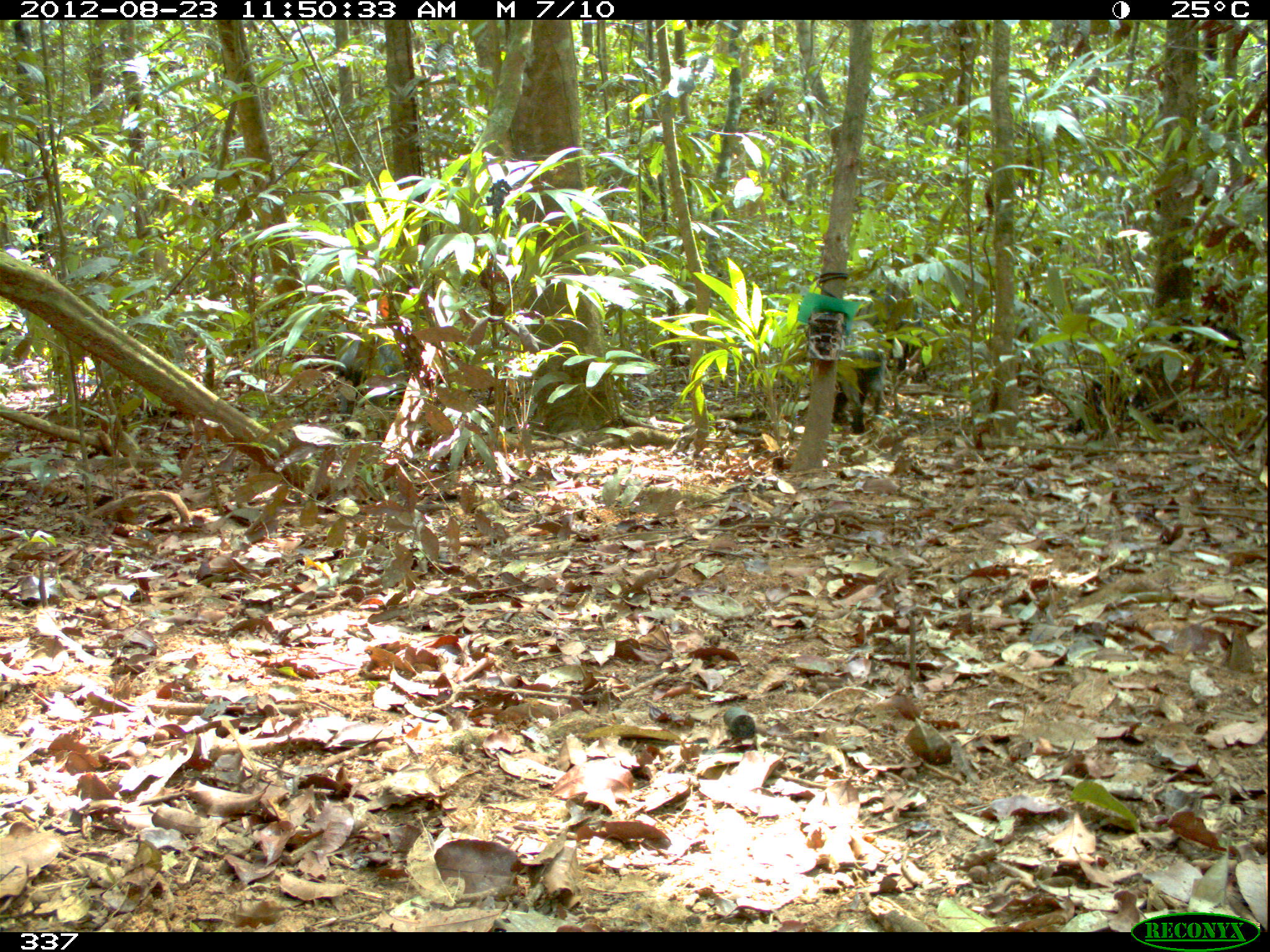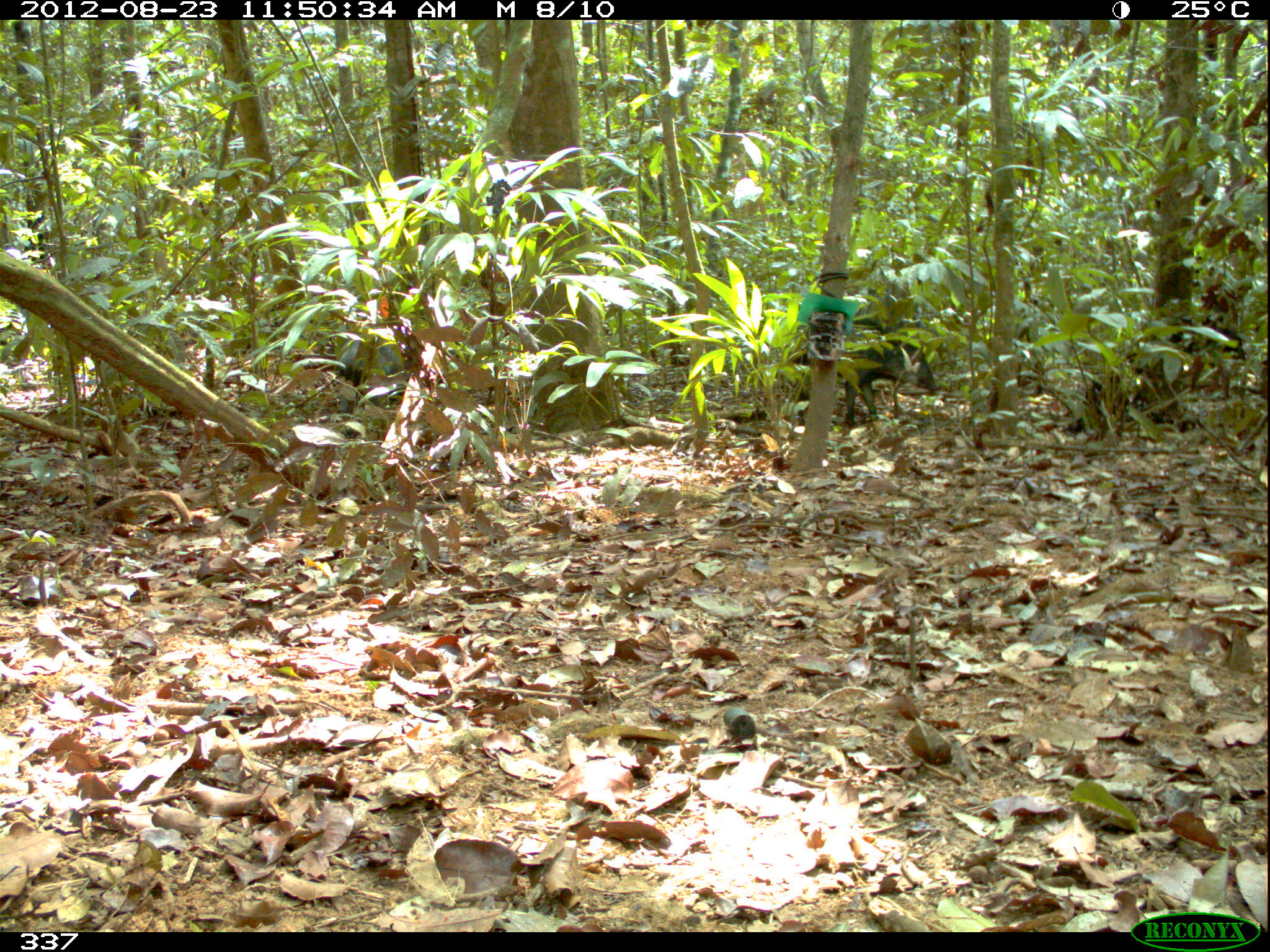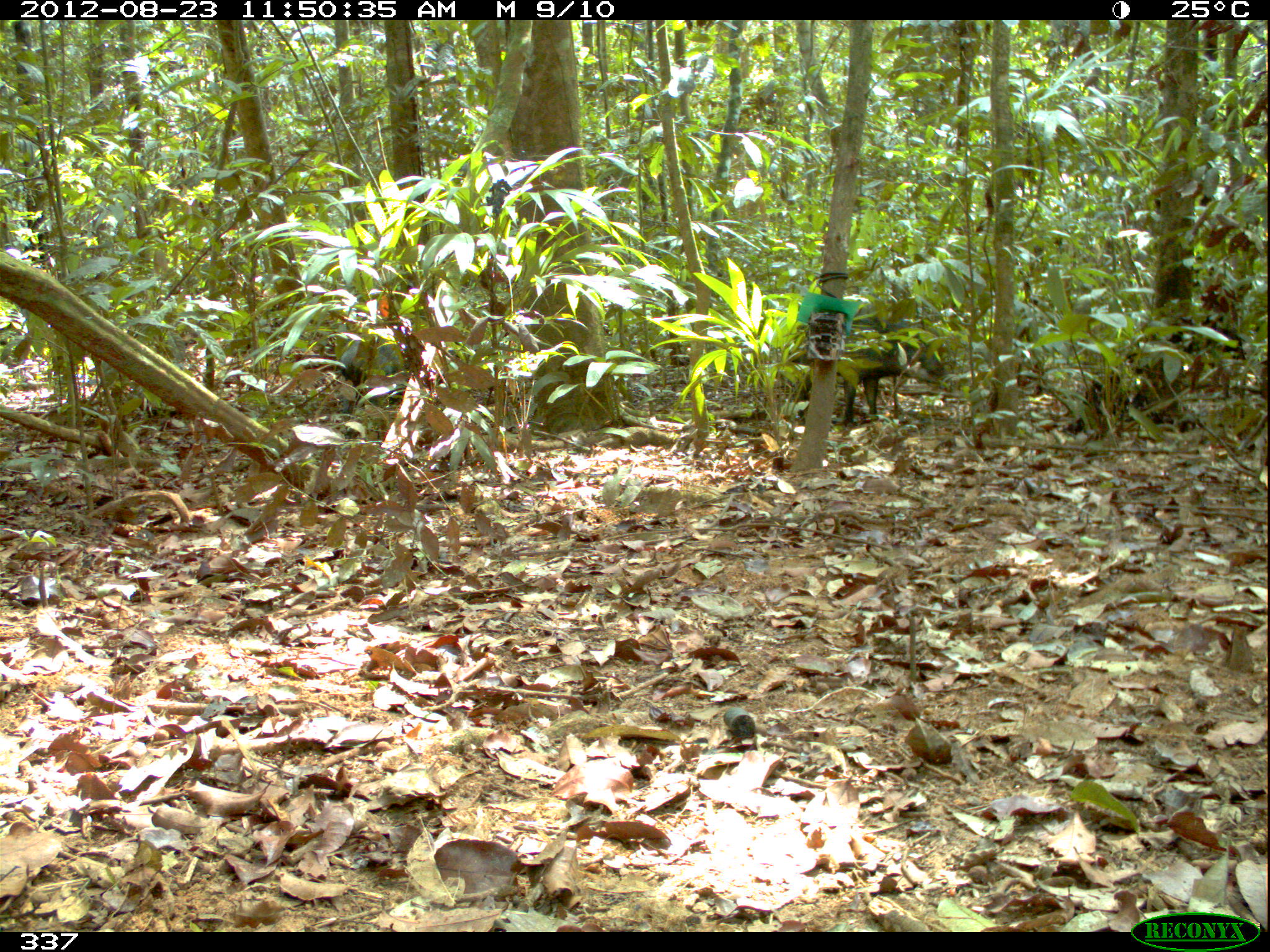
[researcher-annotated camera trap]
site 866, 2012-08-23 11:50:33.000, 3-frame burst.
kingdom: Animalia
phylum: Chordata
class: Mammalia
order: Artiodactyla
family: Tayassuidae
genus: Tayassu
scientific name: Tayassu pecari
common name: white-lipped peccary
Tayassu pecari (white-lipped peccary).